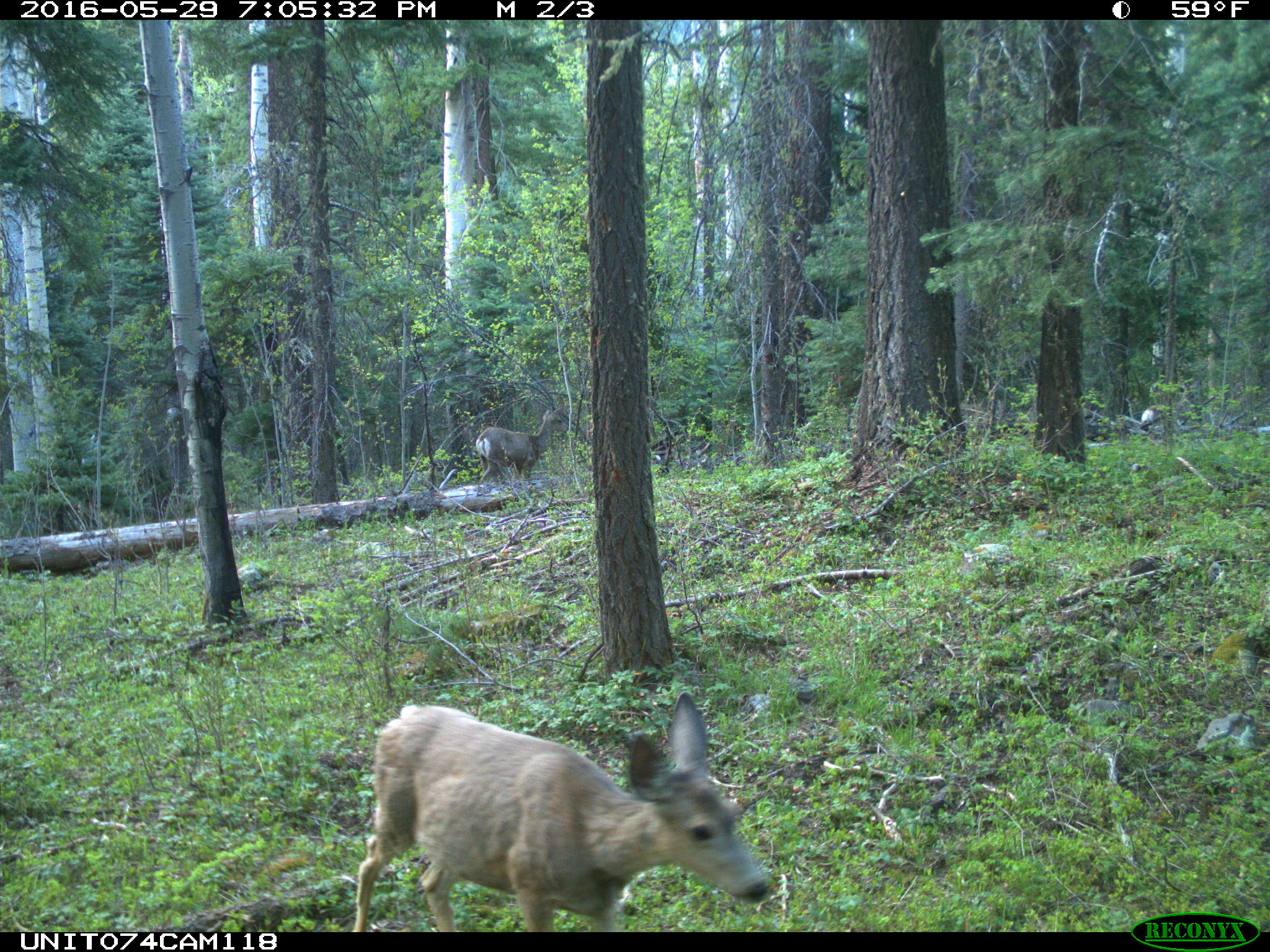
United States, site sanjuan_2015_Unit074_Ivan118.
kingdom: Animalia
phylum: Chordata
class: Mammalia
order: Artiodactyla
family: Cervidae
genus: Odocoileus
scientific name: Odocoileus hemionus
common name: mule deer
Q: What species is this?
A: Odocoileus hemionus (mule deer).